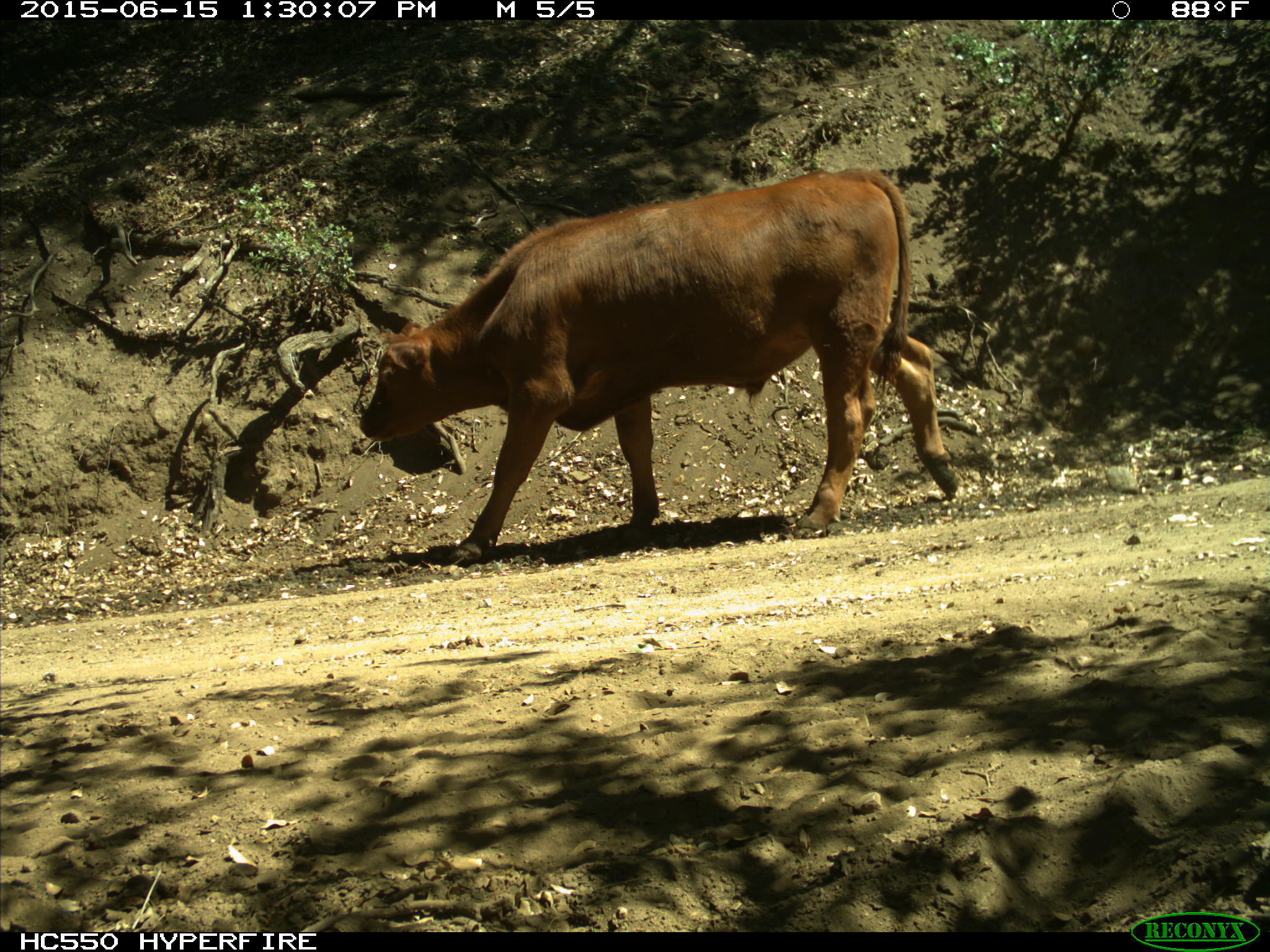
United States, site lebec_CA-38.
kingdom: Animalia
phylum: Chordata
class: Mammalia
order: Artiodactyla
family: Bovidae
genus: Bos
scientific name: Bos taurus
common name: domestic cow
Bos taurus (domestic cow).